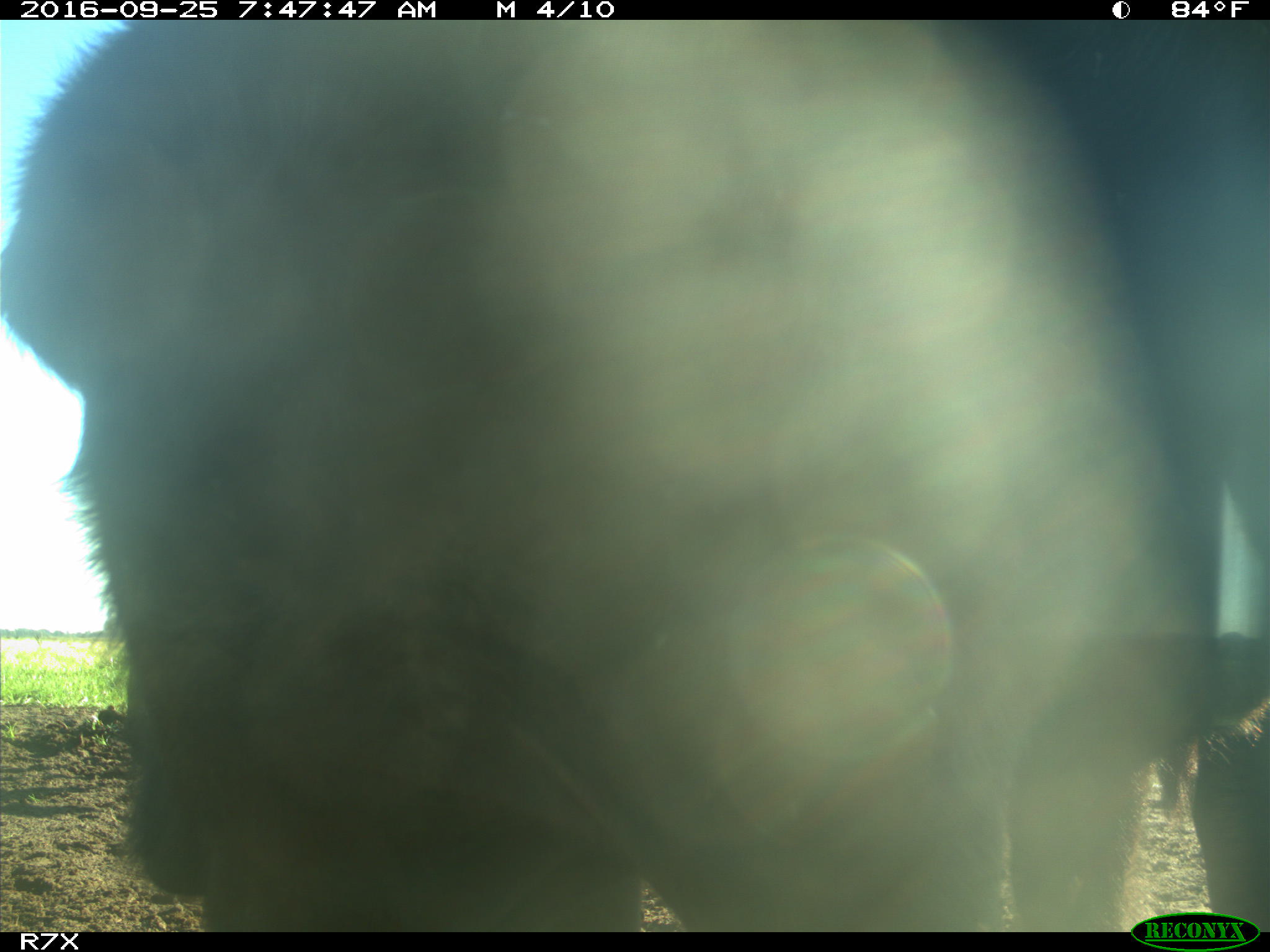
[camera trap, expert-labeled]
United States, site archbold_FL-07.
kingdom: Animalia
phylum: Chordata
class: Mammalia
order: Artiodactyla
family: Bovidae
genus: Bos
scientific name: Bos taurus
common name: domestic cow